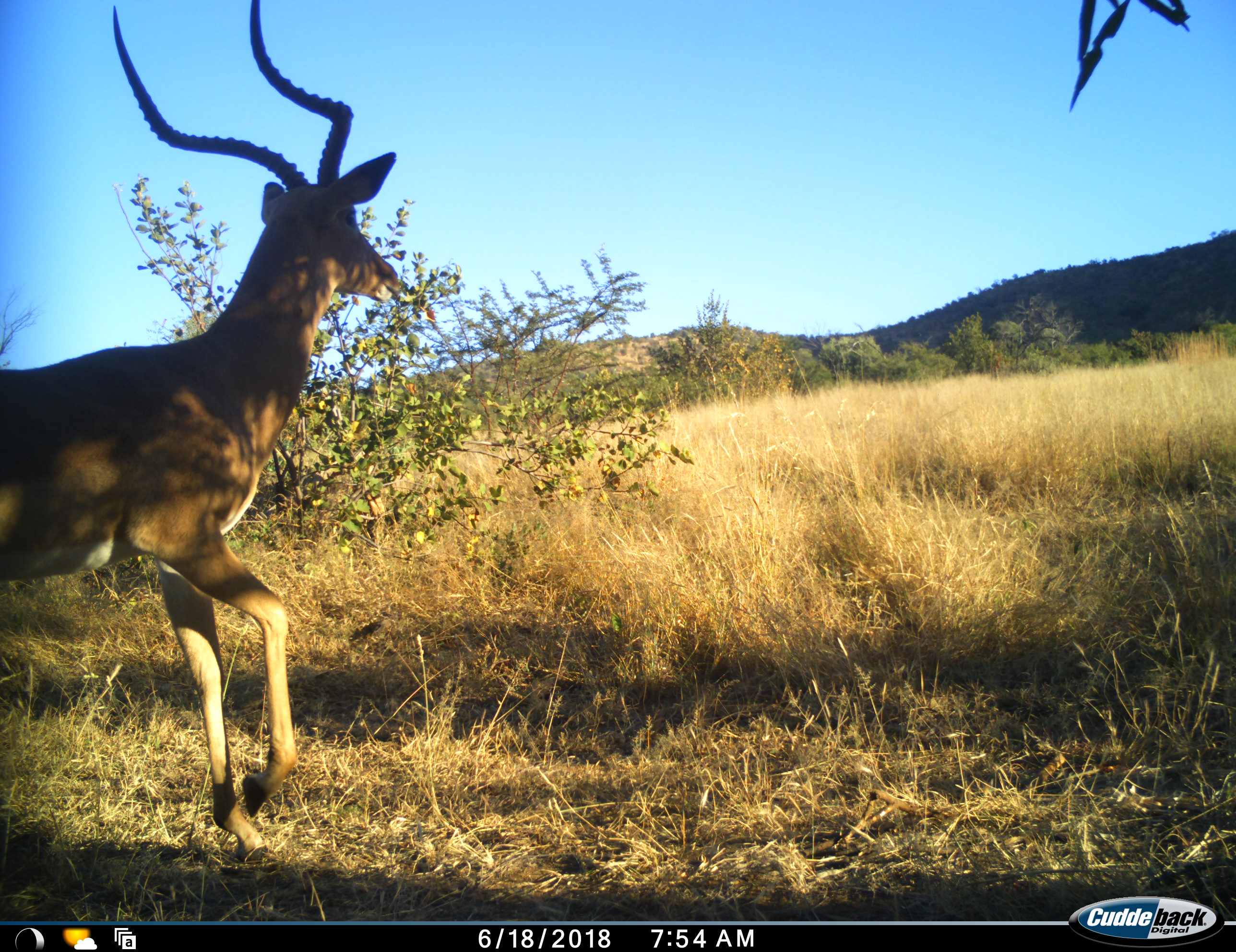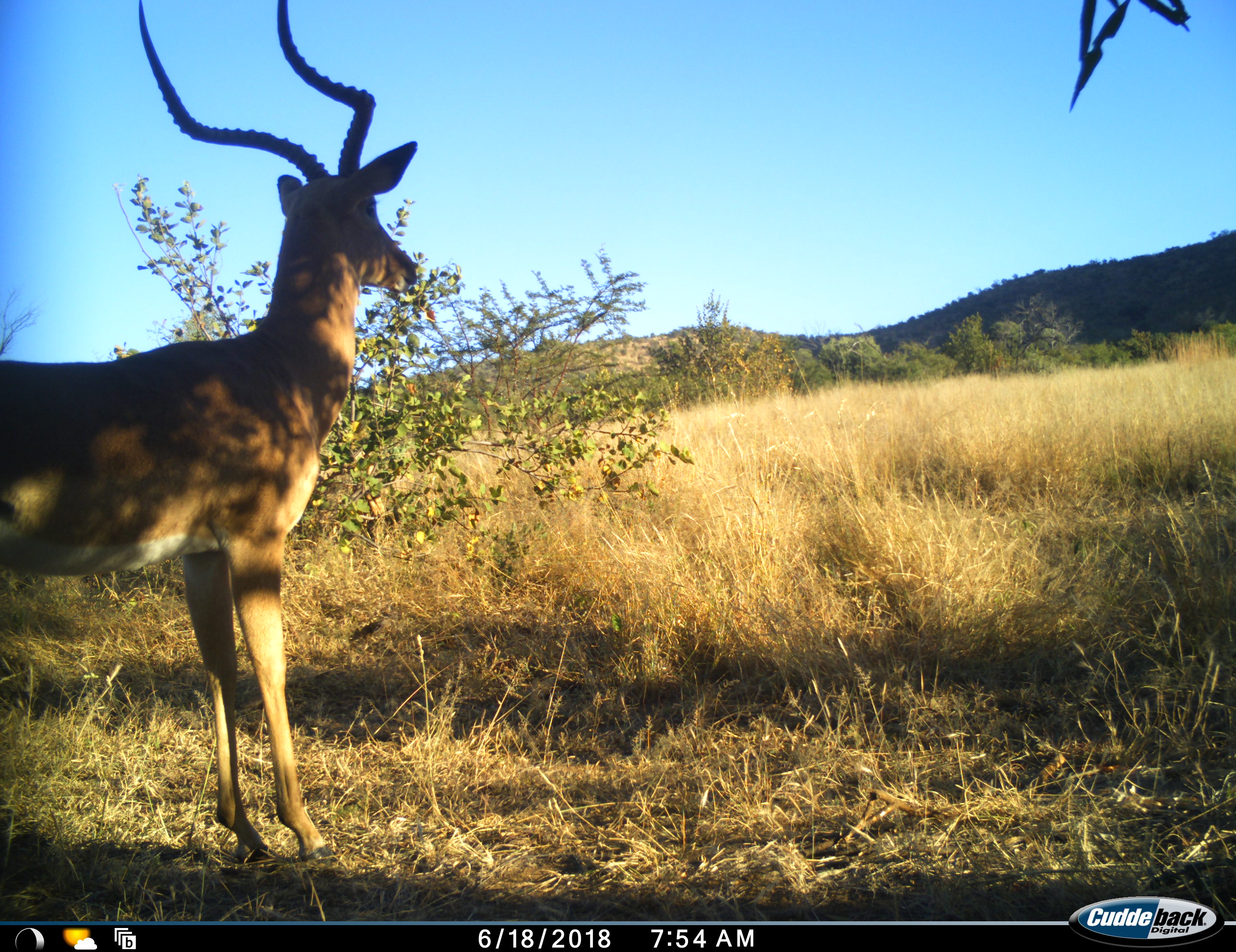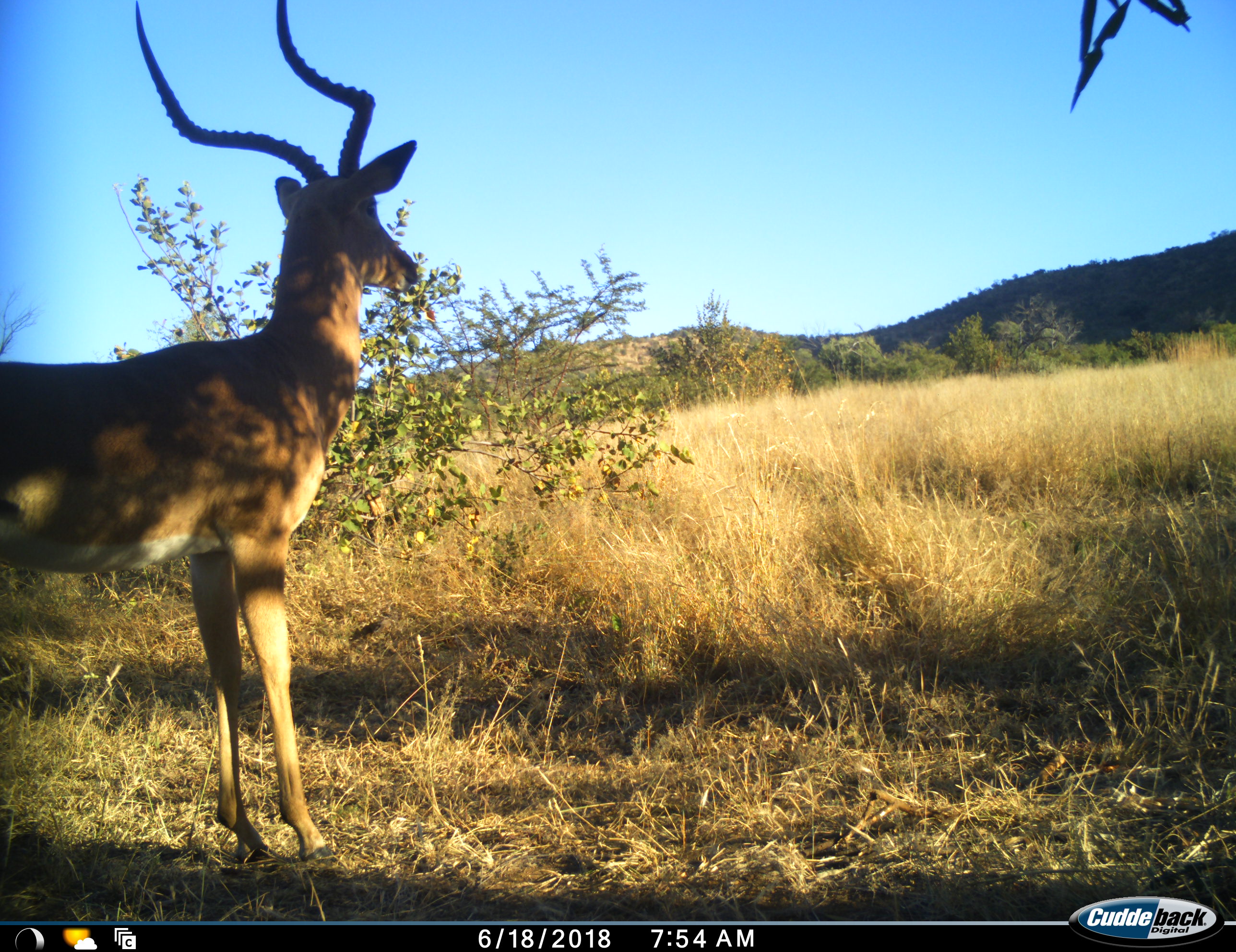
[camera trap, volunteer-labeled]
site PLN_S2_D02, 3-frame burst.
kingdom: Animalia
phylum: Chordata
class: Mammalia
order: Artiodactyla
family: Bovidae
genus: Aepyceros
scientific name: Aepyceros melampus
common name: impala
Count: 1.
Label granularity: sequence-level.